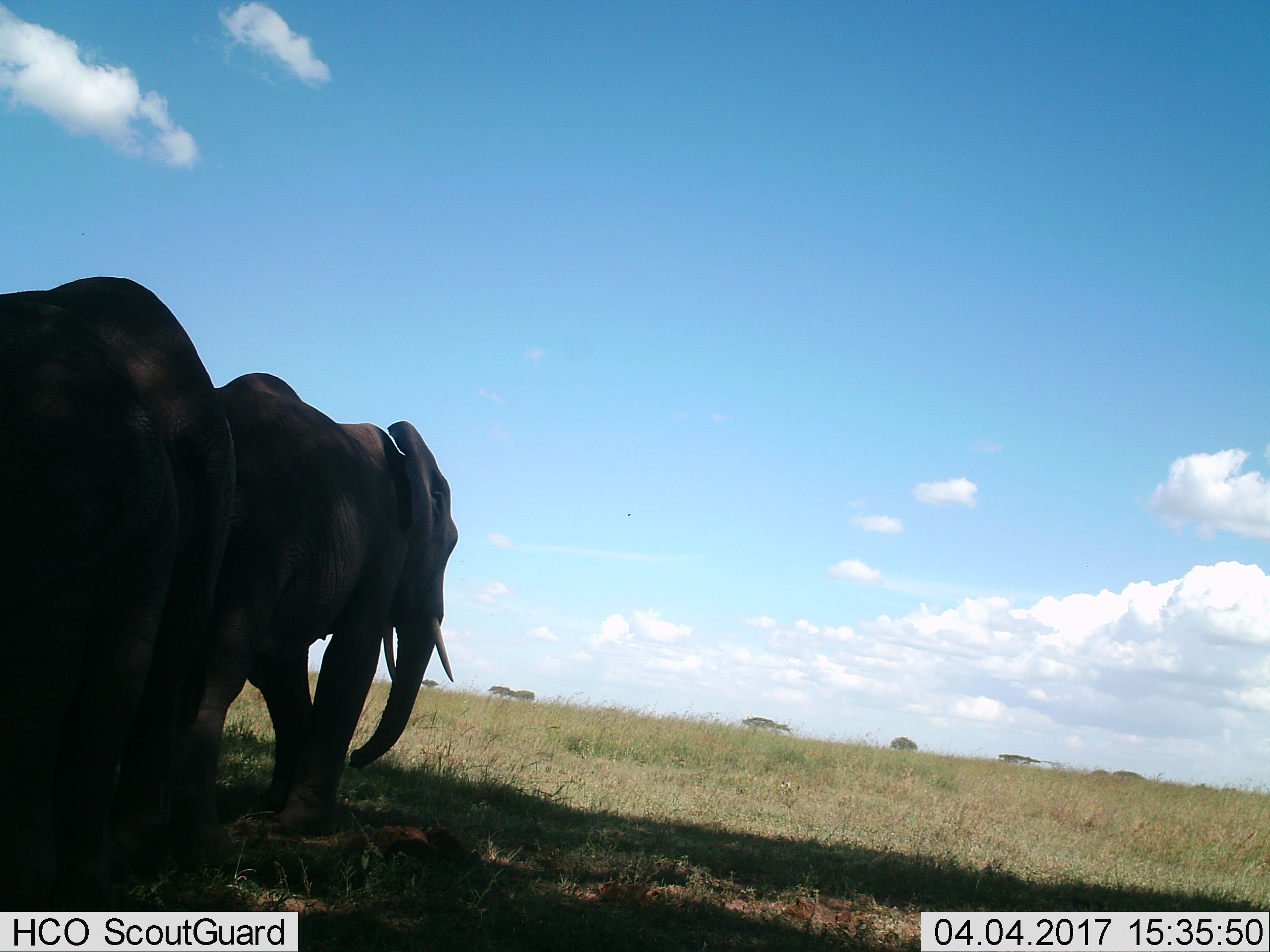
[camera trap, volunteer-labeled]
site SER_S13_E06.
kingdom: Animalia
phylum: Chordata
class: Mammalia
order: Proboscidea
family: Elephantidae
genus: Loxodonta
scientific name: Loxodonta africana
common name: african bush elephant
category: elephant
Elephant (african bush elephant) (Loxodonta africana), count 2. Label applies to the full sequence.